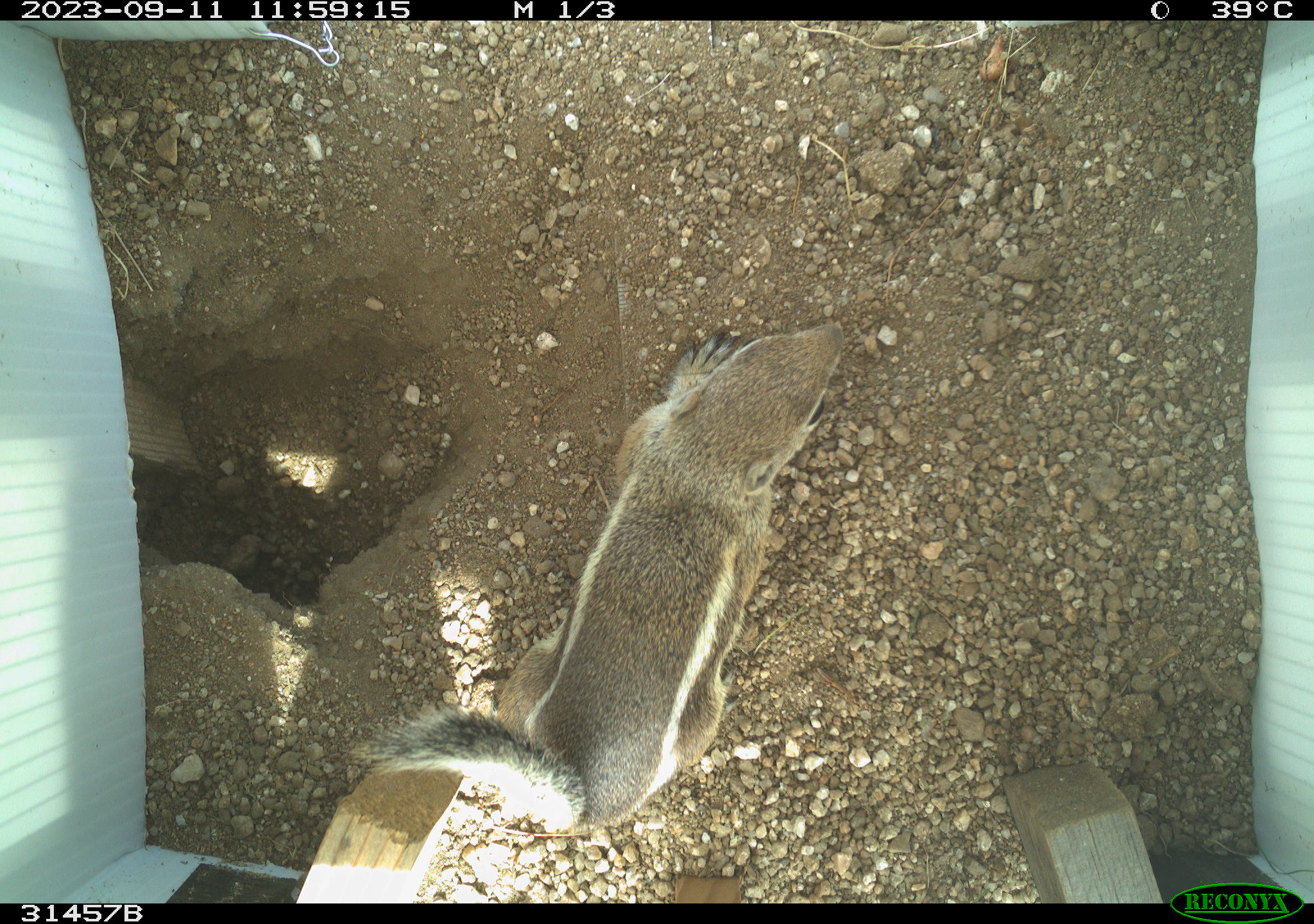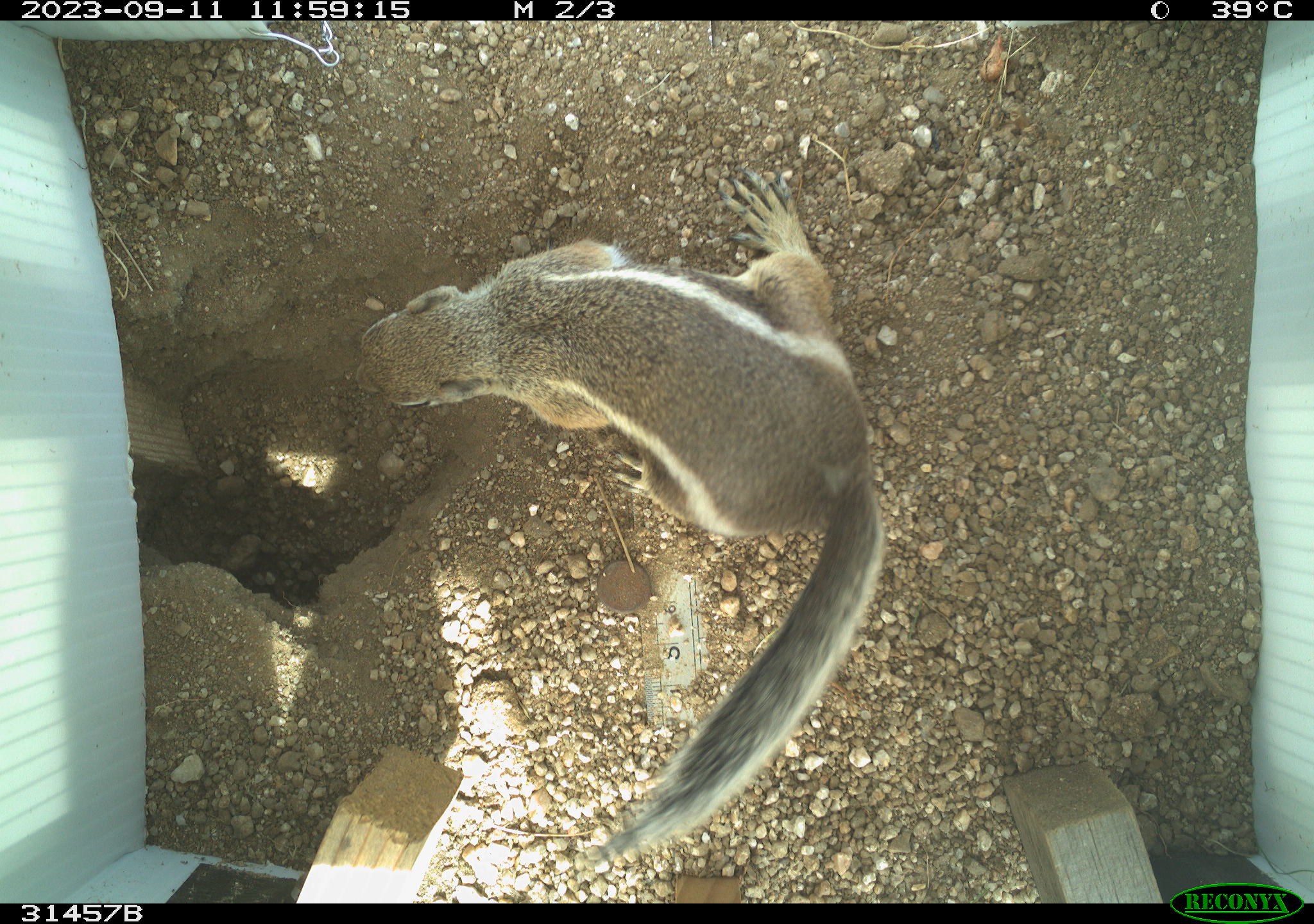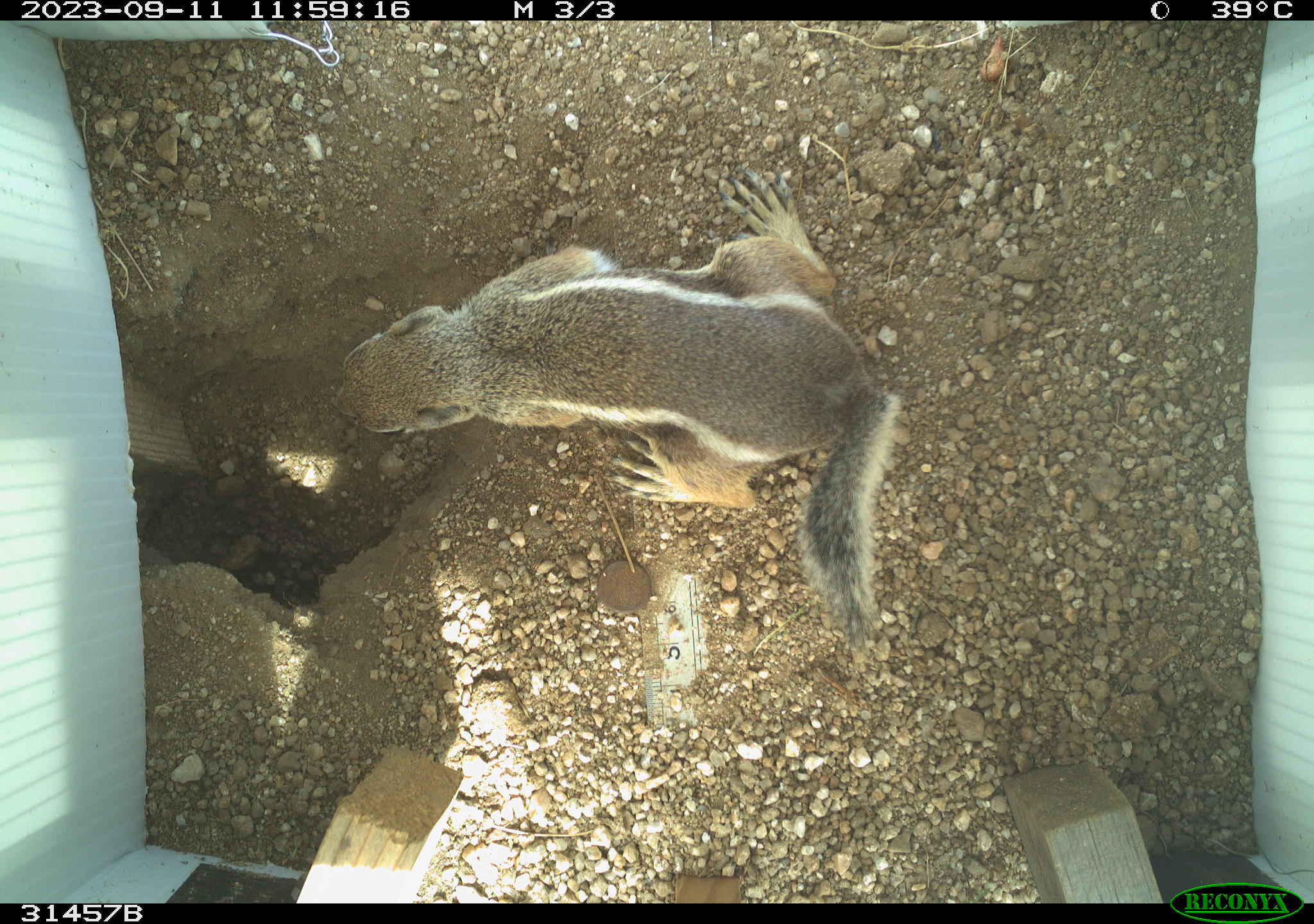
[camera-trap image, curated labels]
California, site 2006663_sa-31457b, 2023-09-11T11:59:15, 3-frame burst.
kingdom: Animalia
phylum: Chordata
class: Mammalia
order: Rodentia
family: Sciuridae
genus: Ammospermophilus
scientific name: Ammospermophilus leucurus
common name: white-tailed antelope squirrel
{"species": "white-tailed antelope squirrel (Ammospermophilus leucurus)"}